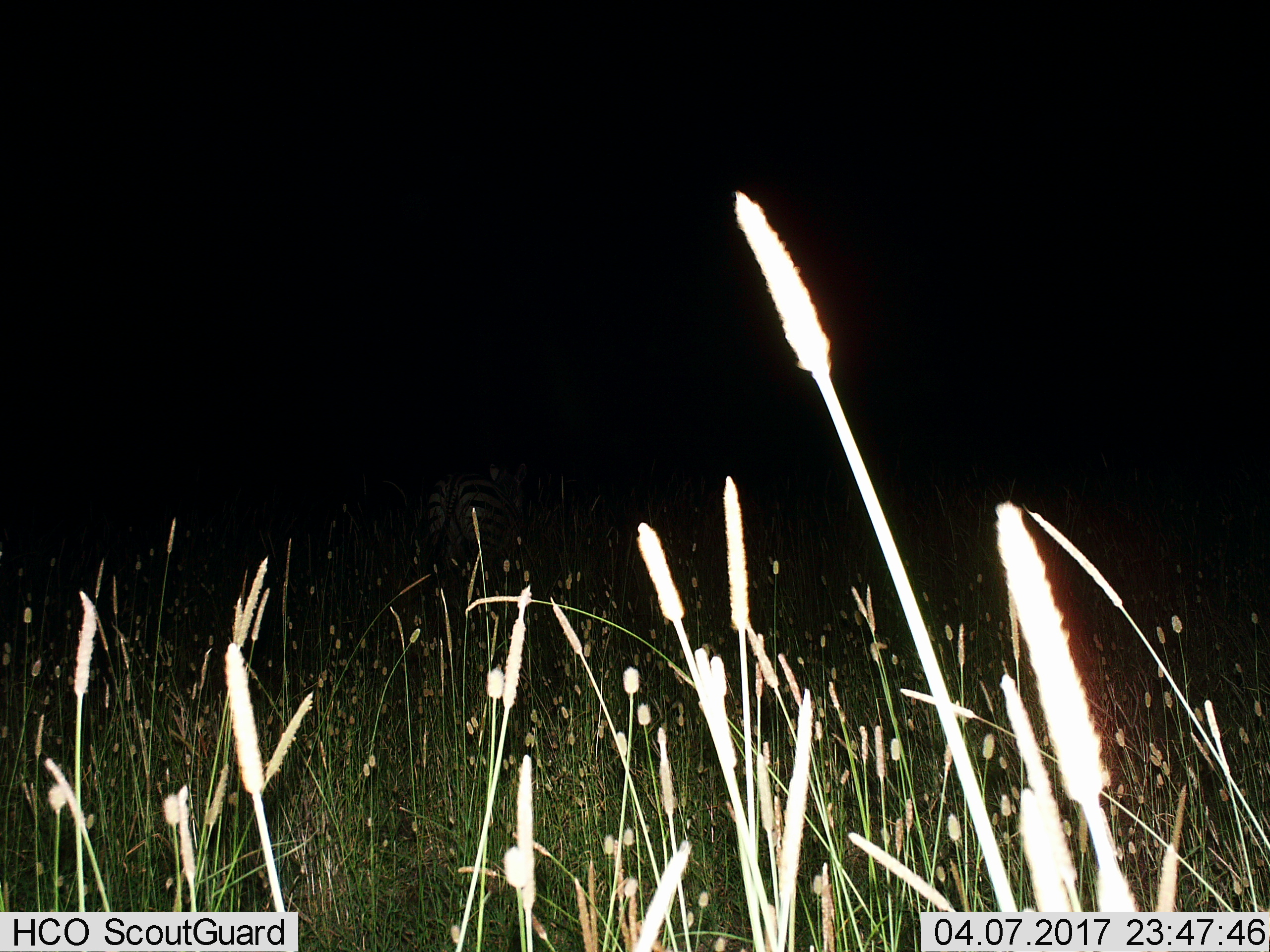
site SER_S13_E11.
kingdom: Animalia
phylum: Chordata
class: Mammalia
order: Perissodactyla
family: Equidae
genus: Equus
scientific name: Equus quagga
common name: plains zebra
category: zebraplains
Zebraplains (plains zebra) (Equus quagga), count 1. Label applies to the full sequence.